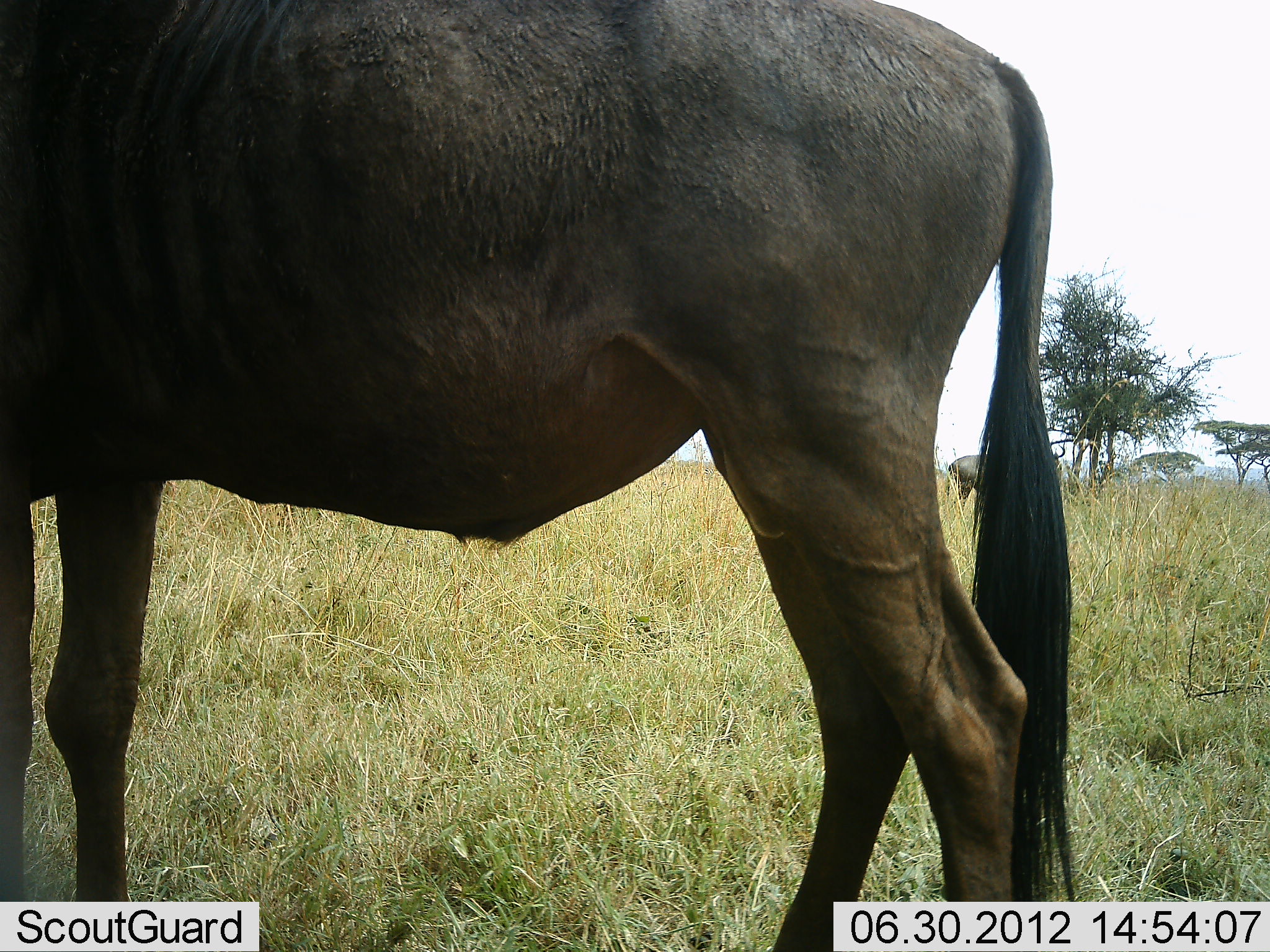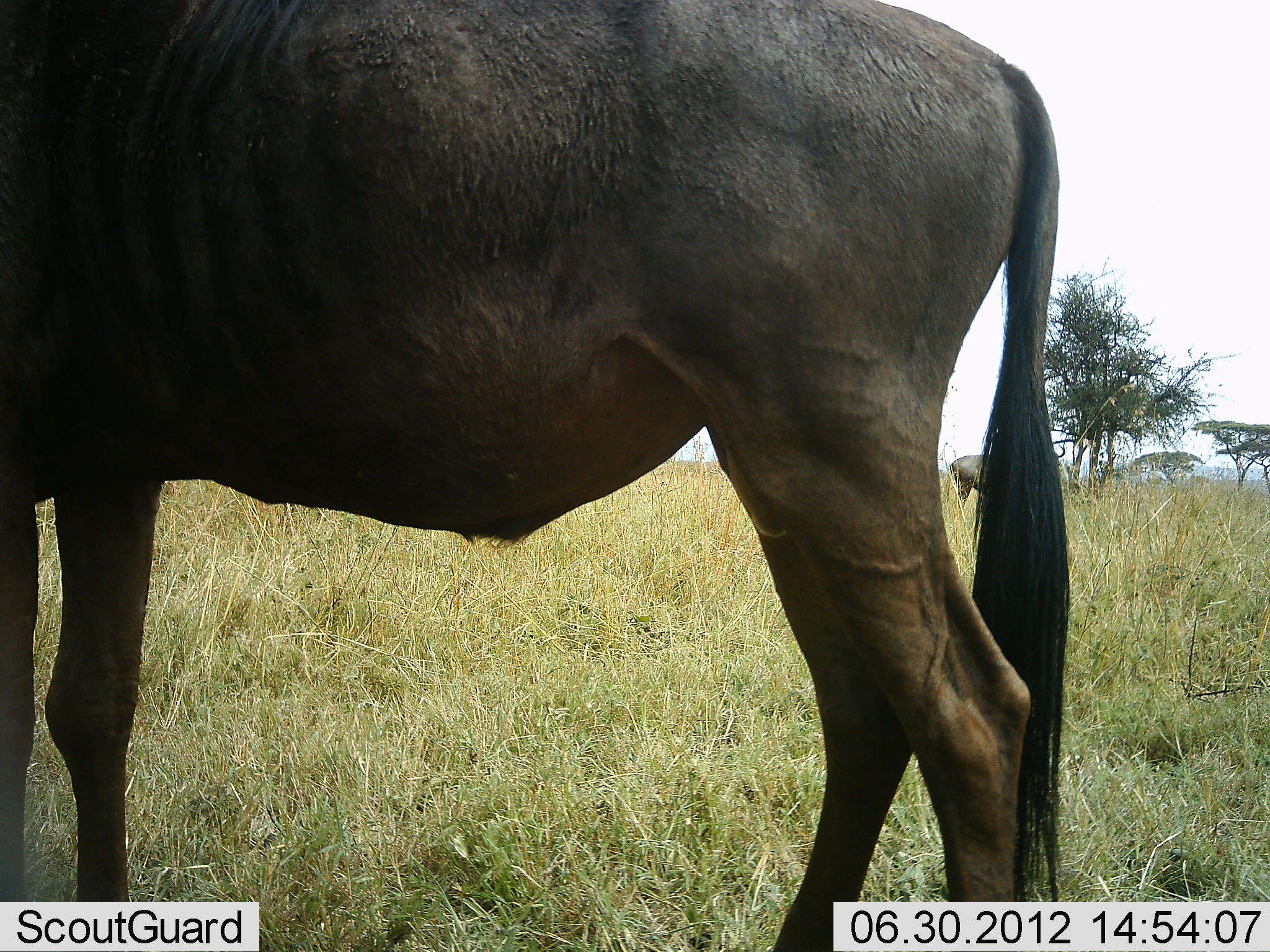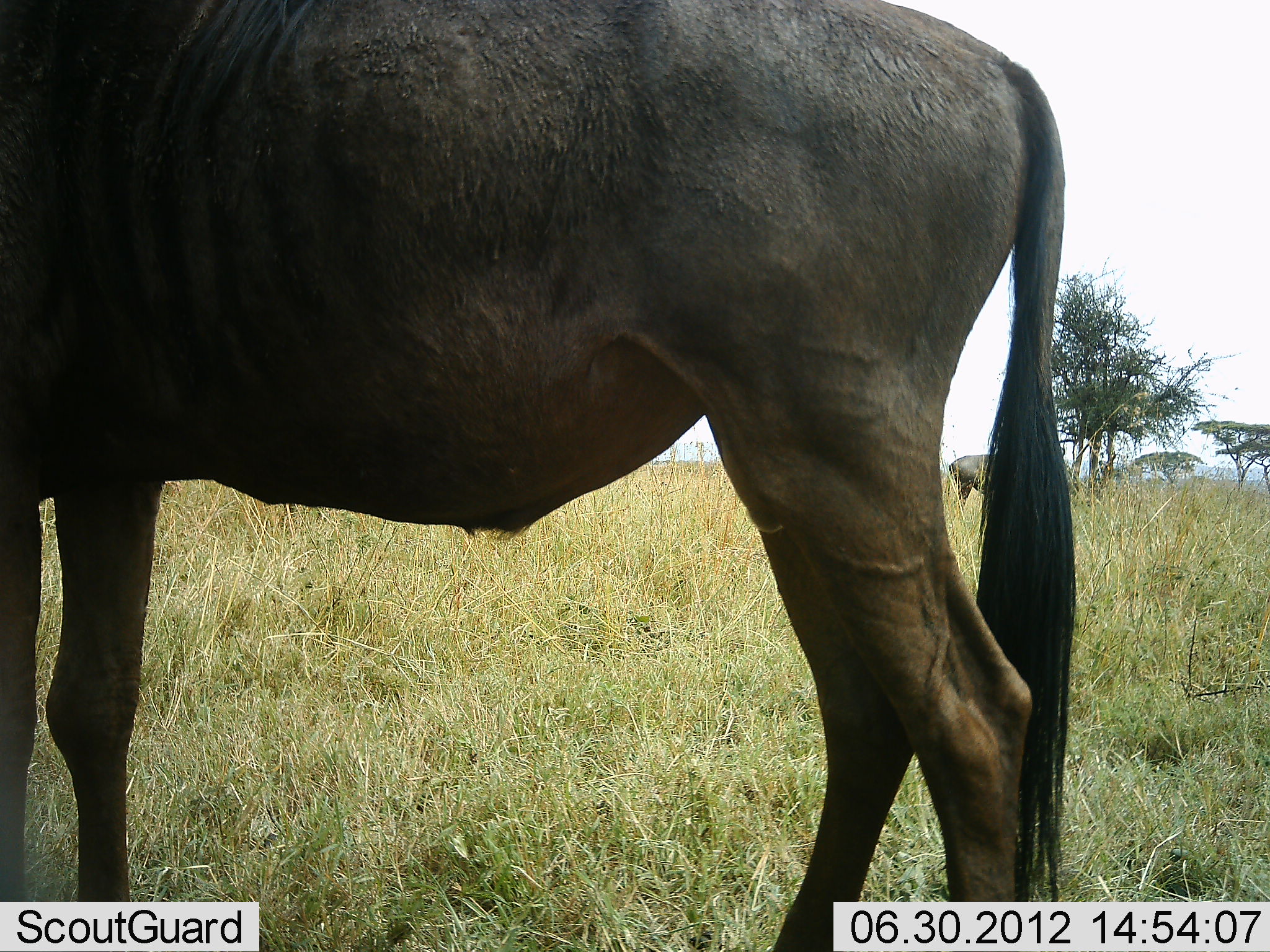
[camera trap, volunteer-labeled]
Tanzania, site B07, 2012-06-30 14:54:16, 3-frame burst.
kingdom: Animalia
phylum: Chordata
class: Mammalia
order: Artiodactyla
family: Bovidae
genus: Connochaetes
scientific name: Connochaetes taurinus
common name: blue wildebeest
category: wildebeest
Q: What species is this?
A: Wildebeest (blue wildebeest) (Connochaetes taurinus).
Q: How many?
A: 2.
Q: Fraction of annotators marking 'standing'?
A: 90%.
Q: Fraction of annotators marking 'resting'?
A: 0%.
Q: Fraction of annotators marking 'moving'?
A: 10%.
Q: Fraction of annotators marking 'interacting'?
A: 0%.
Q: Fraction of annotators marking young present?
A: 0%.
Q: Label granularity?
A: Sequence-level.